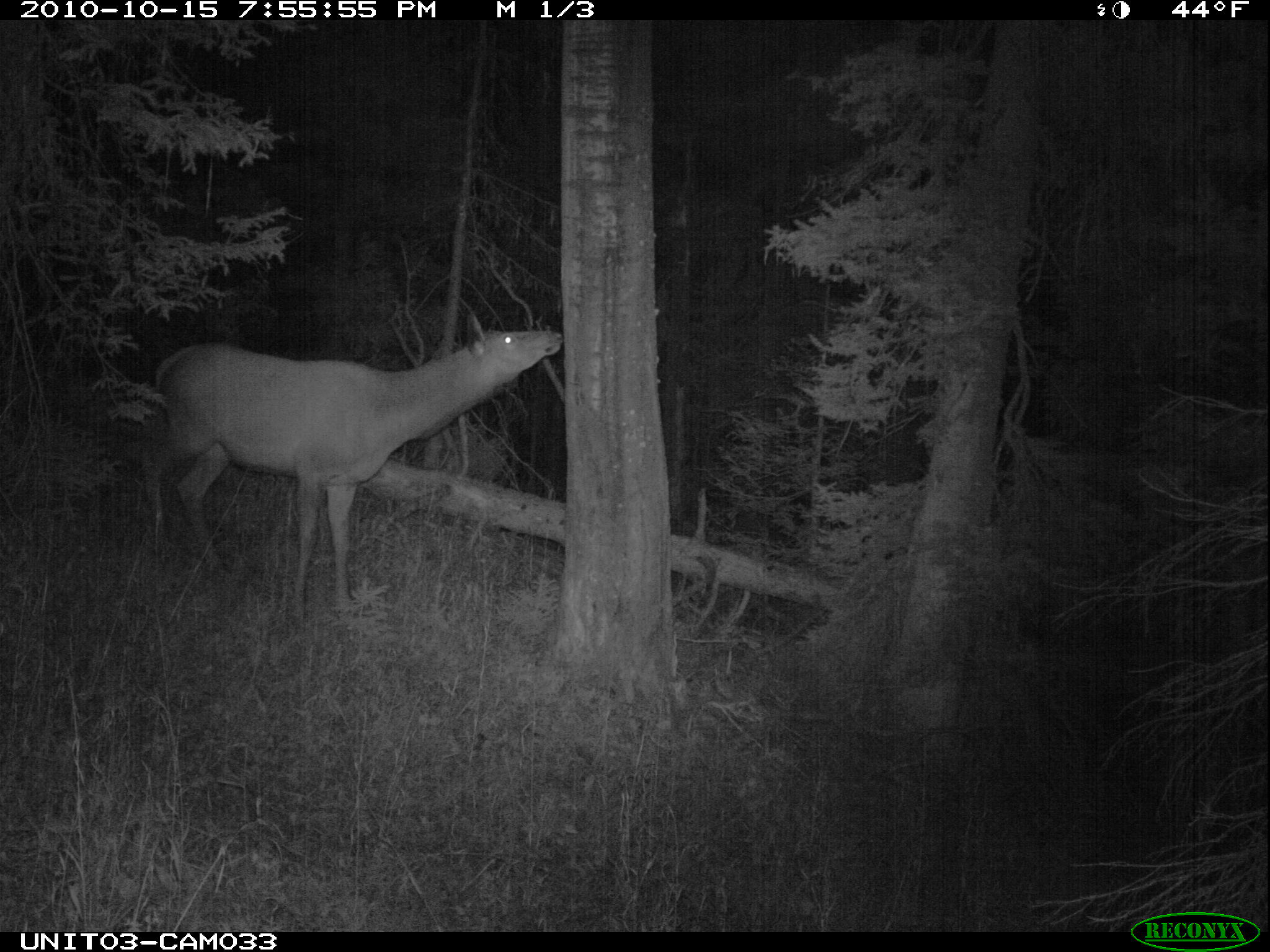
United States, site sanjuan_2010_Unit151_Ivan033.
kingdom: Animalia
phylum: Chordata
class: Mammalia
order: Artiodactyla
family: Cervidae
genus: Cervus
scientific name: Cervus elaphus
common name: red deer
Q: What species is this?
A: Cervus elaphus (red deer).